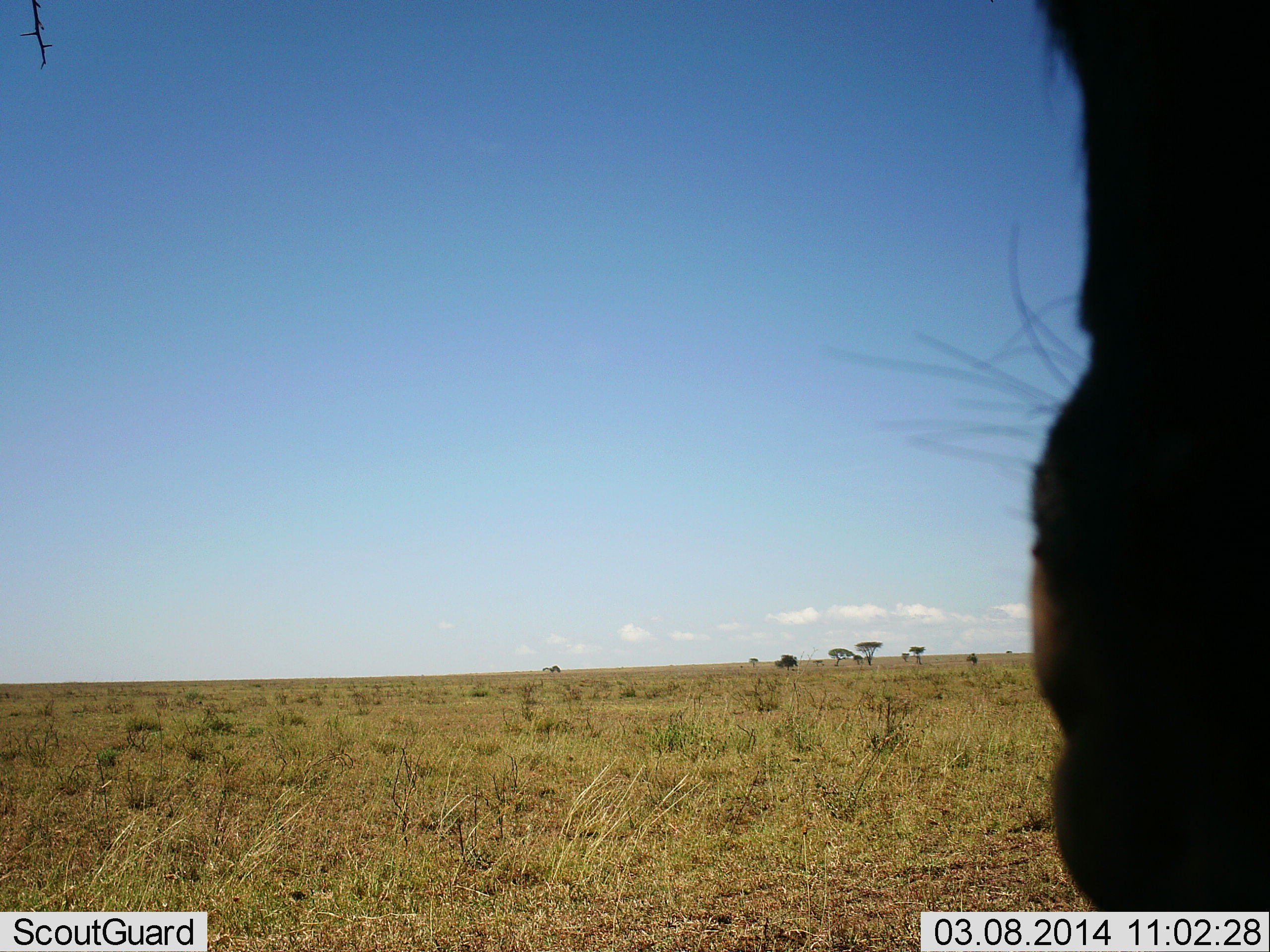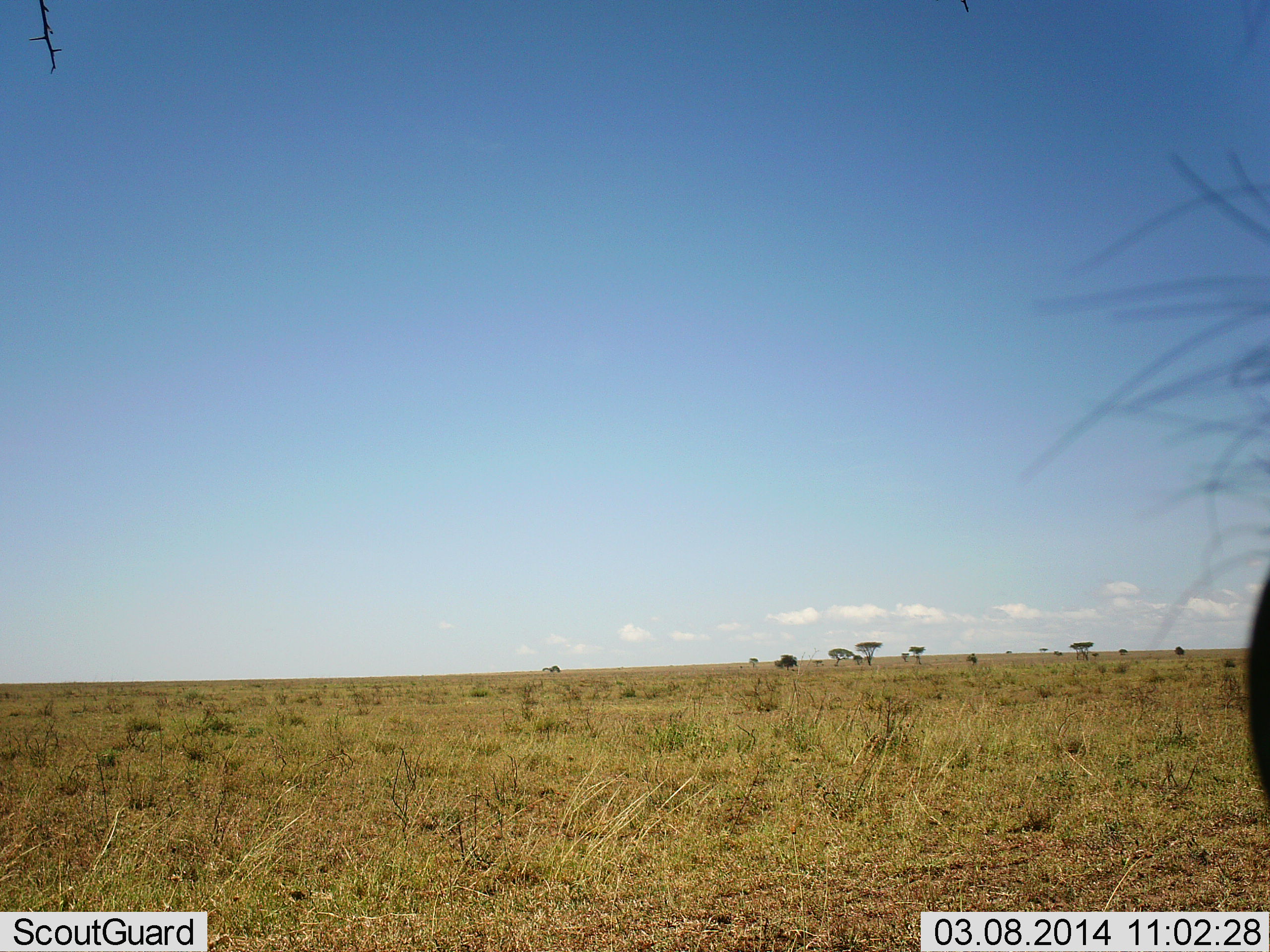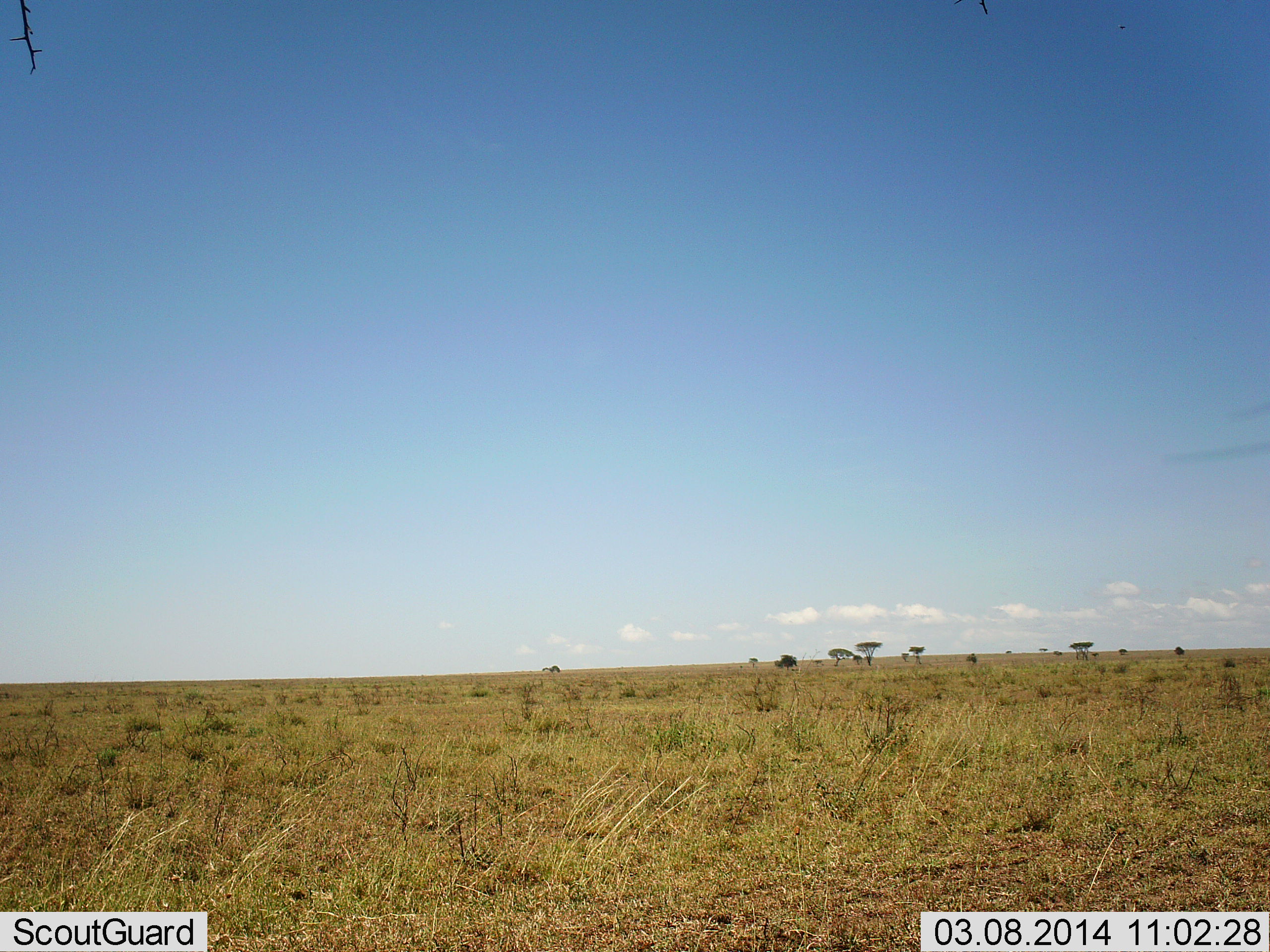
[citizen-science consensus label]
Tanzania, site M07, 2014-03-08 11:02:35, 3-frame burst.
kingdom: Animalia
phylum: Chordata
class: Mammalia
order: Artiodactyla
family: Bovidae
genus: Connochaetes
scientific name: Connochaetes taurinus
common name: blue wildebeest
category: wildebeest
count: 1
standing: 50%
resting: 0%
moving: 50%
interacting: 0%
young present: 0%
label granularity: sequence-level